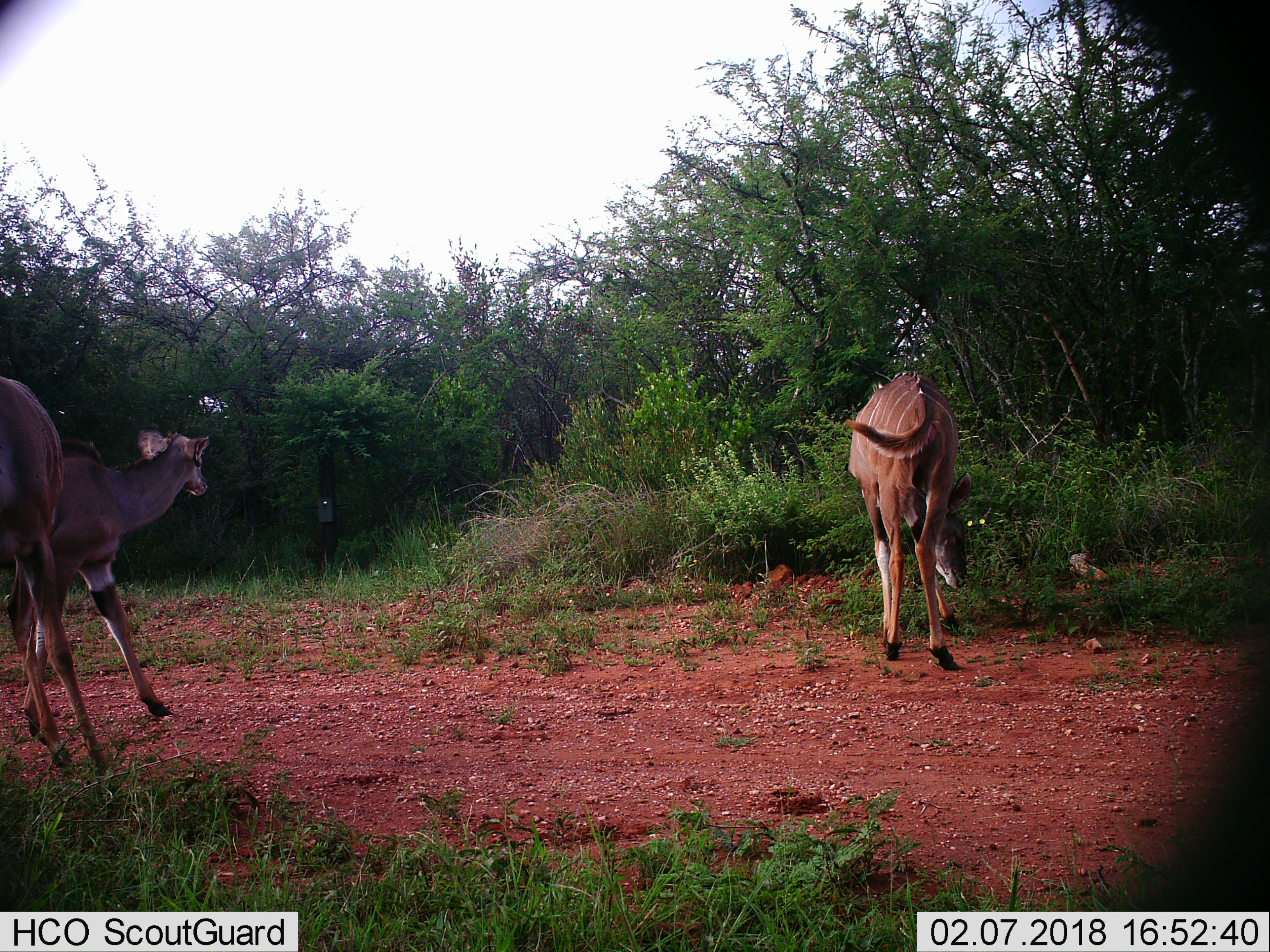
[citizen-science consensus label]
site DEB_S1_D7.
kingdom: Animalia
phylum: Chordata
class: Mammalia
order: Artiodactyla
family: Bovidae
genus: Tragelaphus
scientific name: Tragelaphus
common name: kudu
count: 3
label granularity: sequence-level